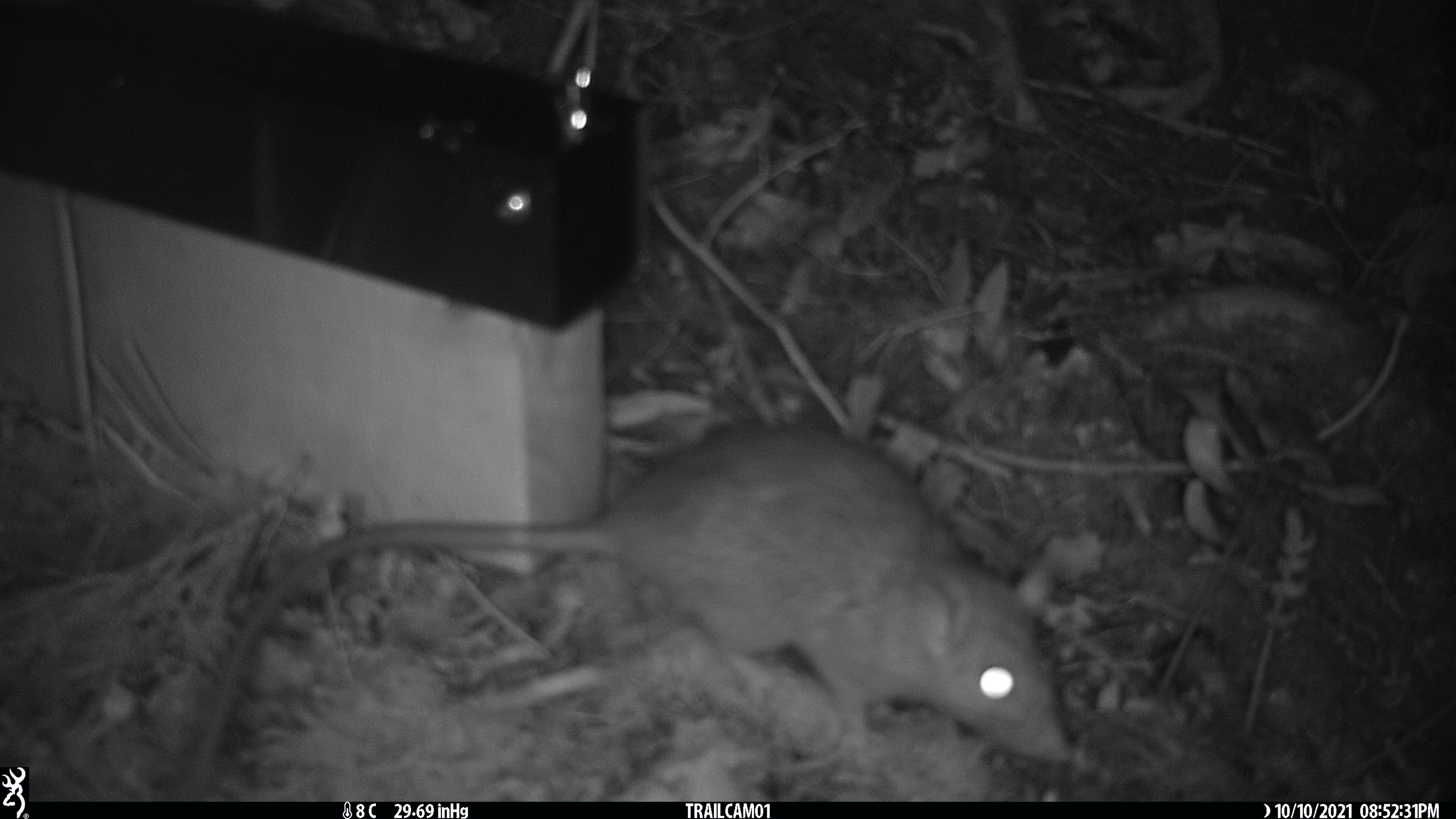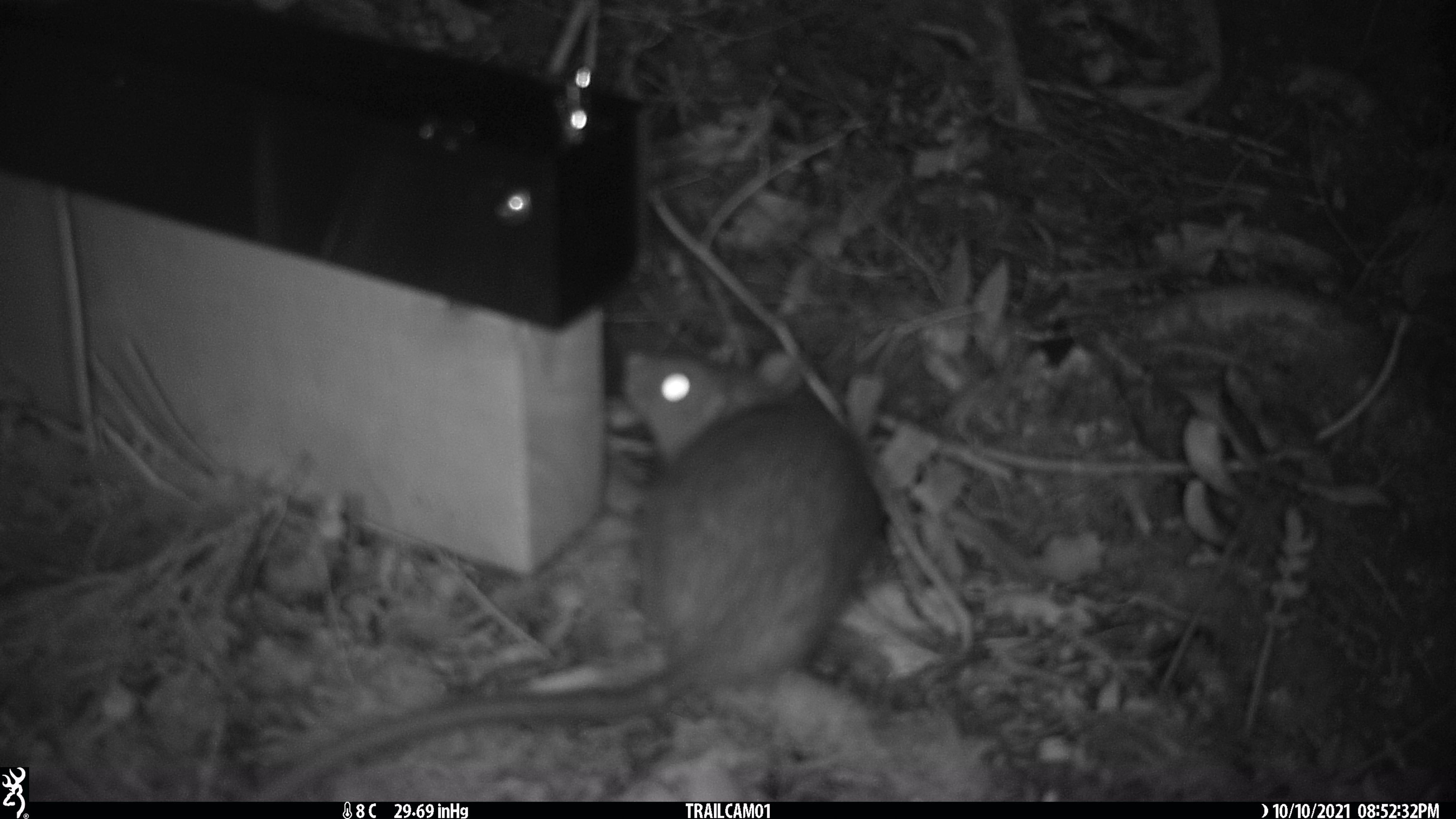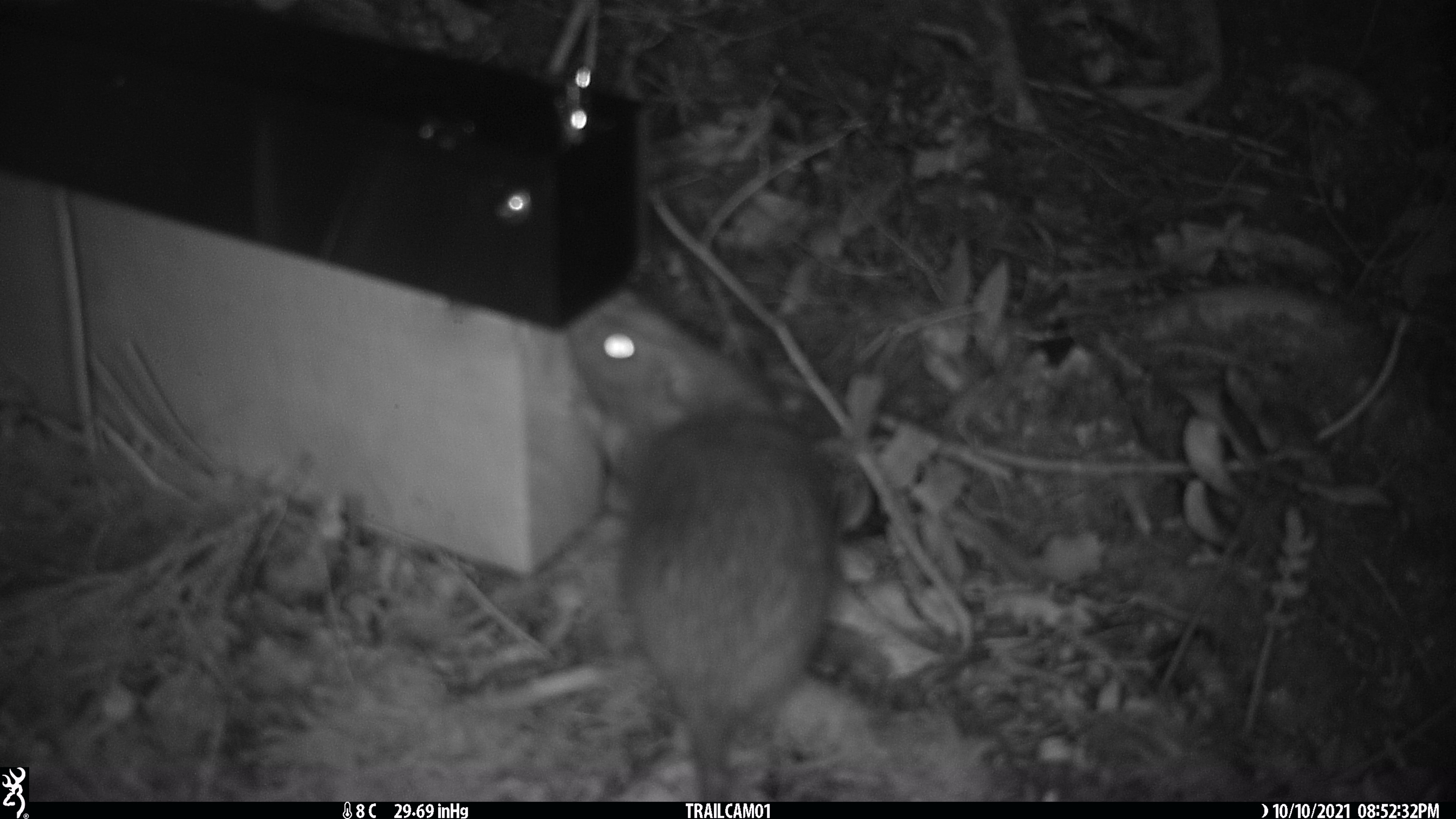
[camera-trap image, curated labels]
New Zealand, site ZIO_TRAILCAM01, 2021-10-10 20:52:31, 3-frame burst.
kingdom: Animalia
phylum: Chordata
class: Mammalia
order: Rodentia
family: Muridae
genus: Rattus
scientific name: Rattus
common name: rat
Rat (Rattus).